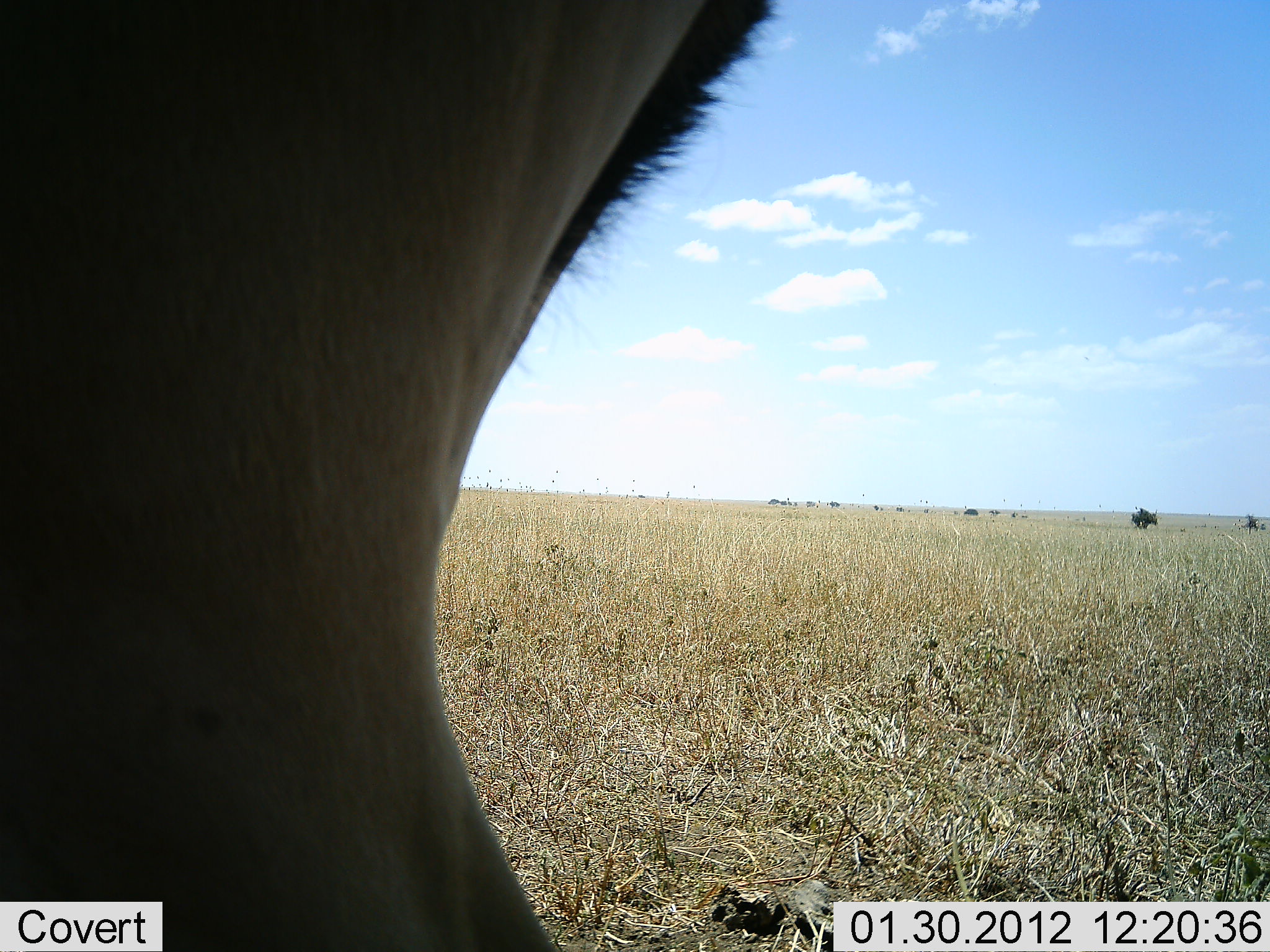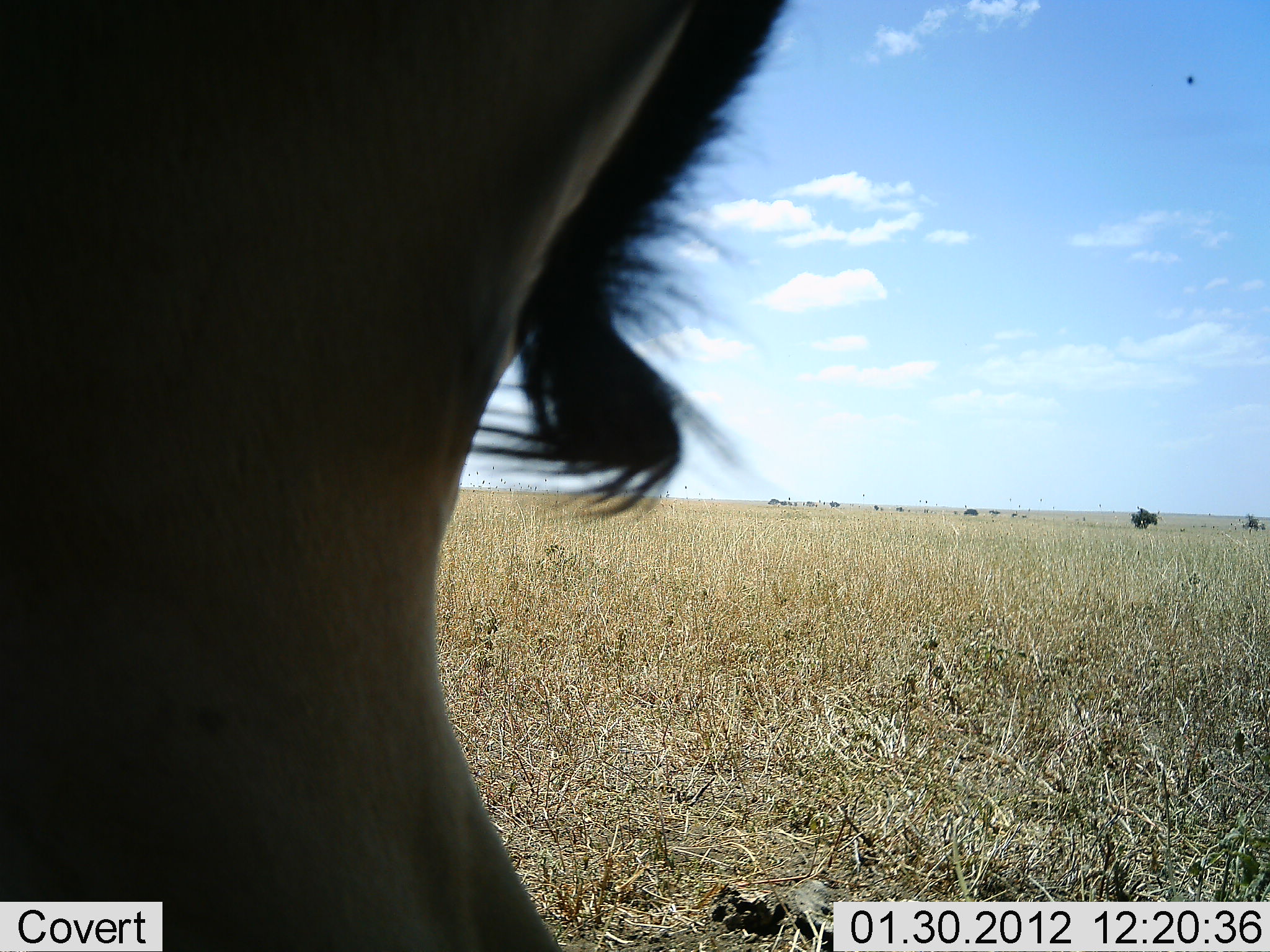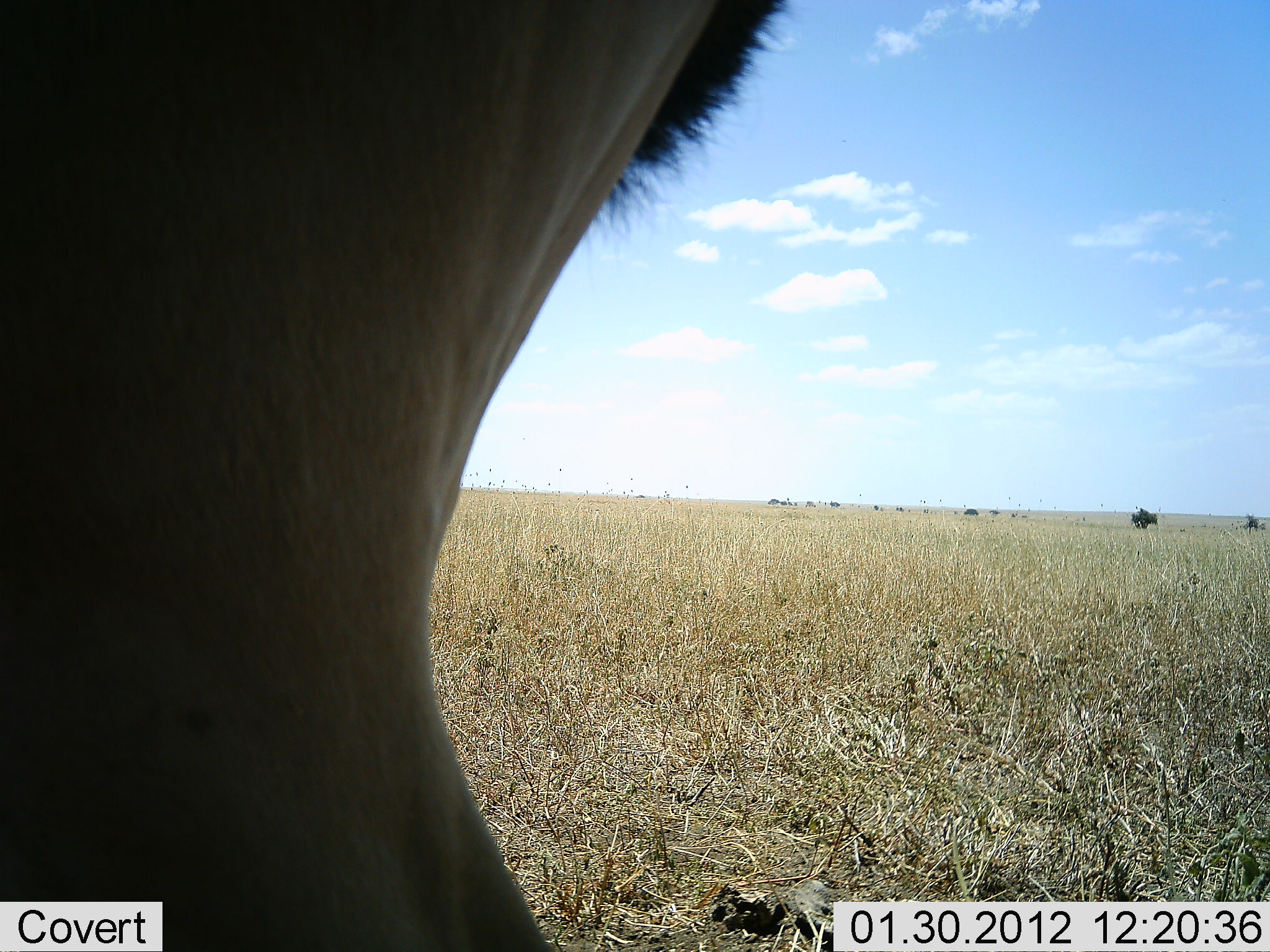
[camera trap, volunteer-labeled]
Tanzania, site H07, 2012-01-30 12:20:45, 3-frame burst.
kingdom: Animalia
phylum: Chordata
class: Mammalia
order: Artiodactyla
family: Bovidae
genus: Alcelaphus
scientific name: Alcelaphus buselaphus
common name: hartebeest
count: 1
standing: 100%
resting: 0%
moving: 0%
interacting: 0%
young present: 0%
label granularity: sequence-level